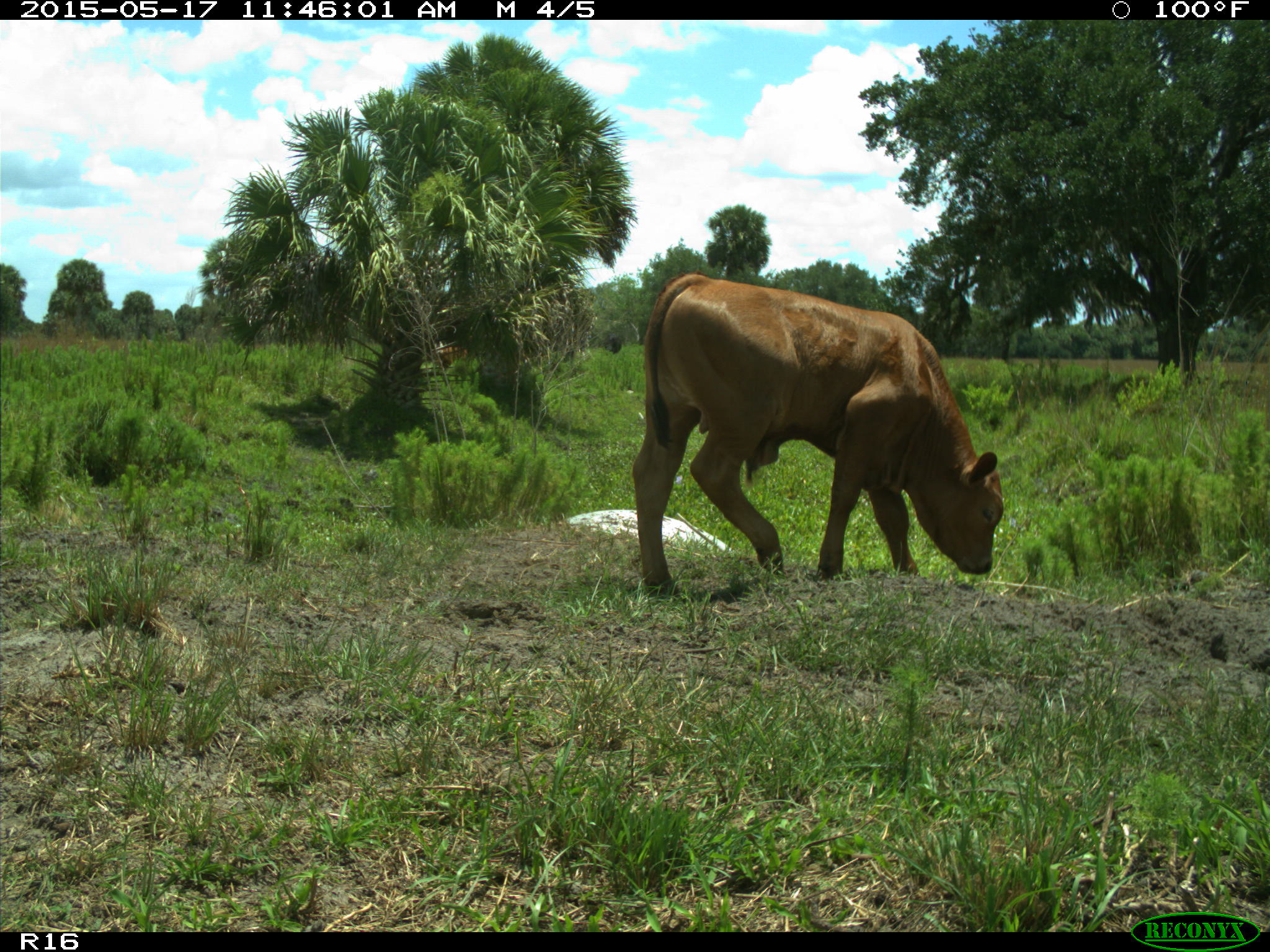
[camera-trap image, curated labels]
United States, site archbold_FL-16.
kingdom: Animalia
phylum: Chordata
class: Mammalia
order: Artiodactyla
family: Bovidae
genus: Bos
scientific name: Bos taurus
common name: domestic cow